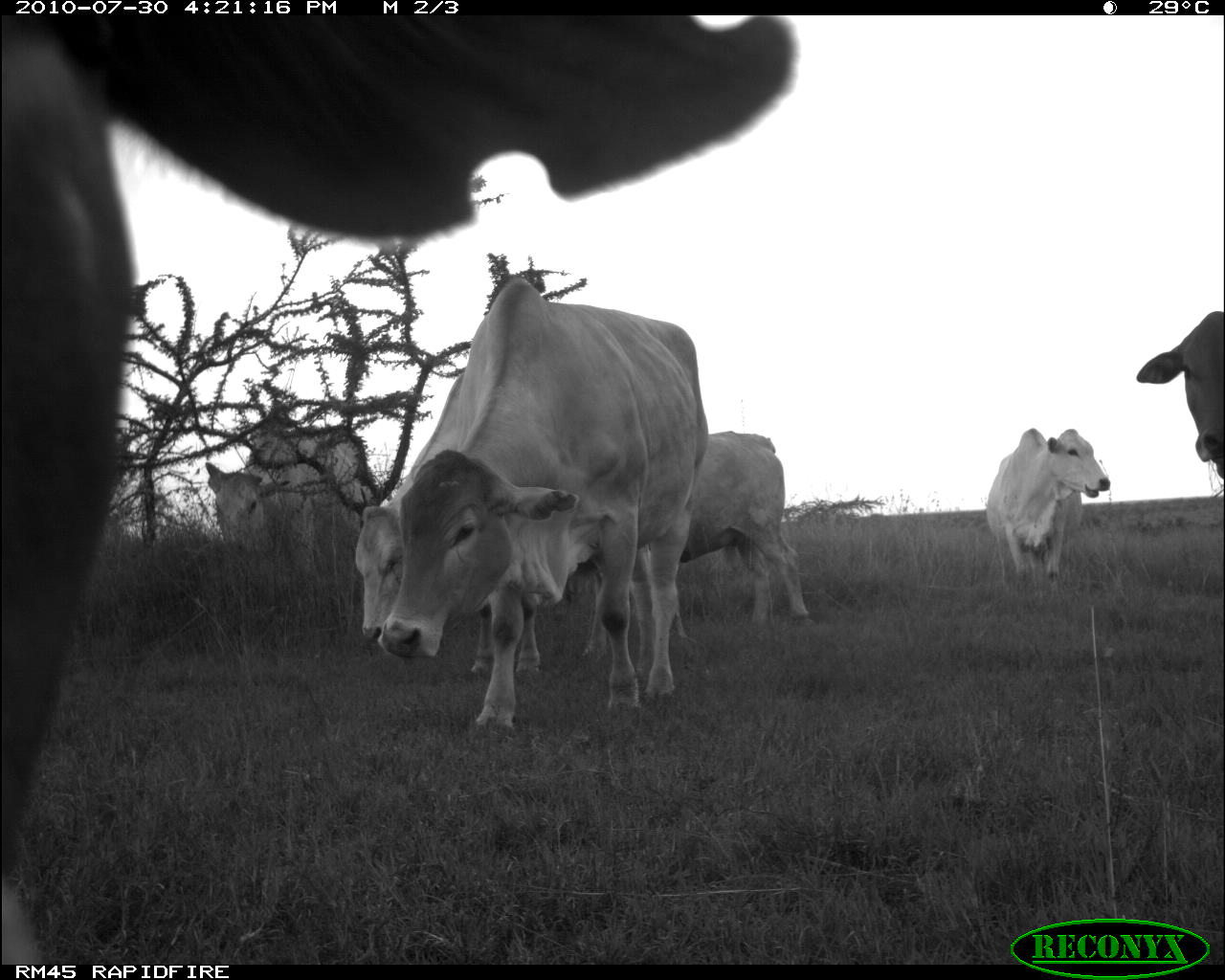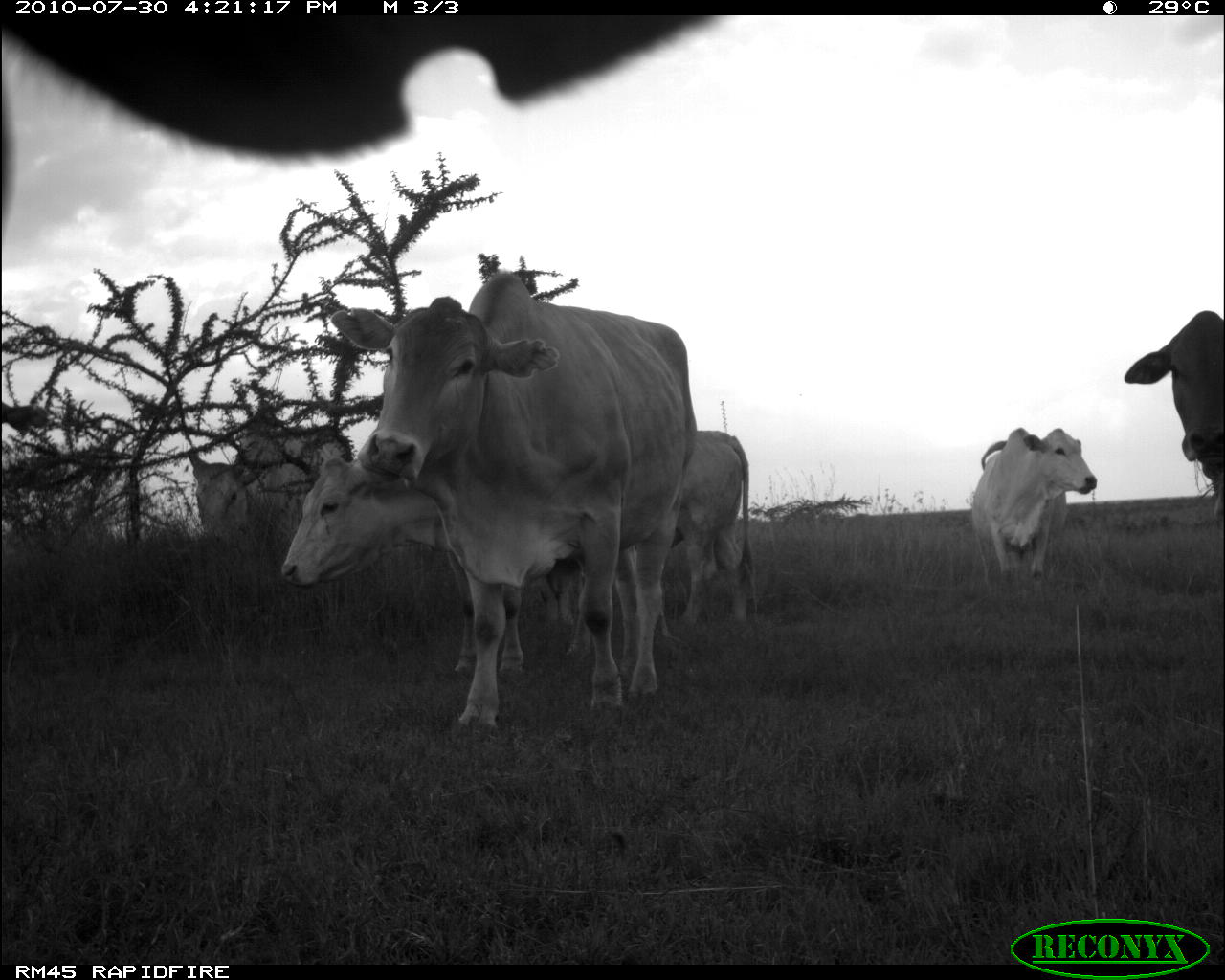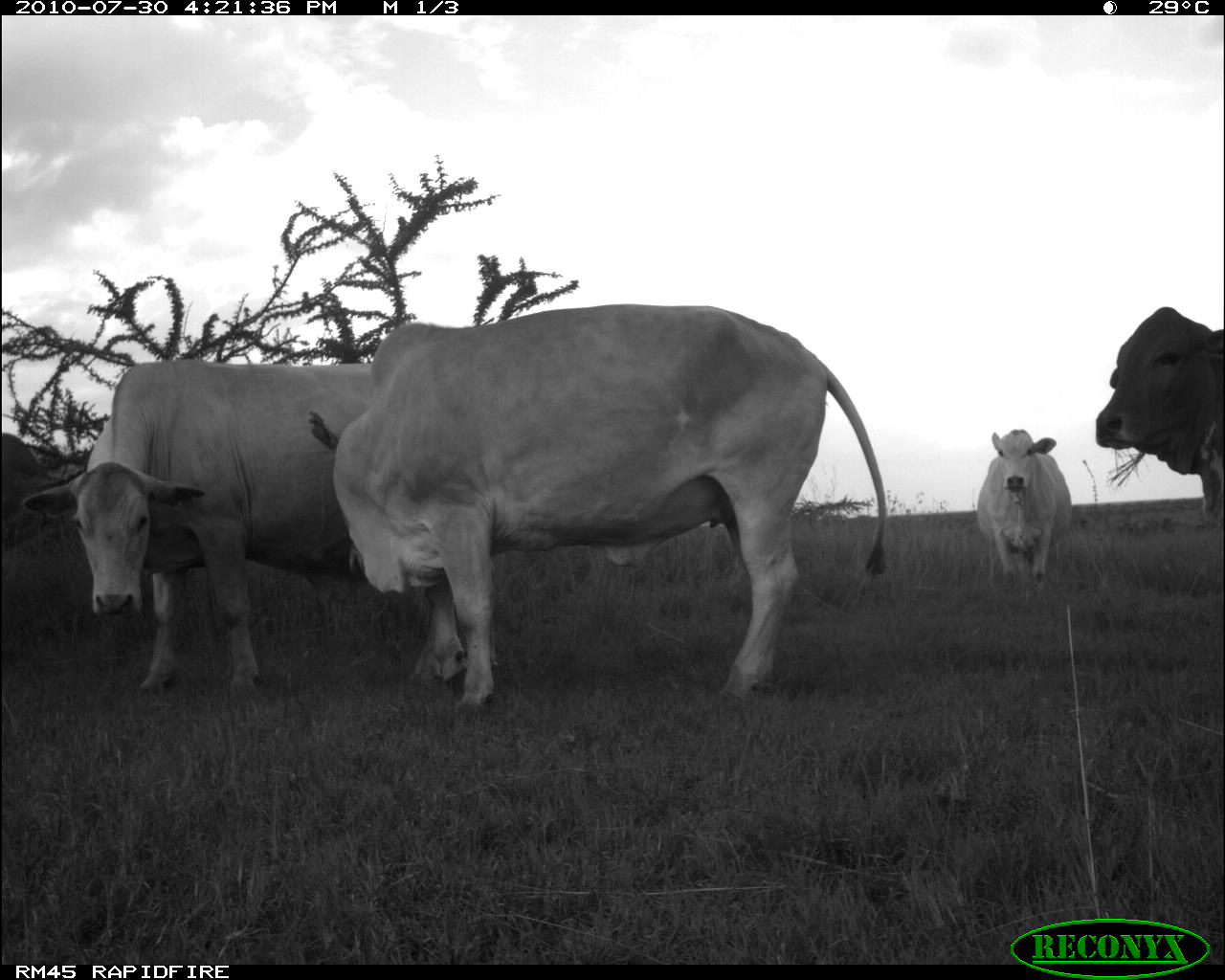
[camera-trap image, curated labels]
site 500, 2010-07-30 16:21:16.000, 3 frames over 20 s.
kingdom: Animalia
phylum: Chordata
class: Mammalia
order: Artiodactyla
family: Bovidae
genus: Tragelaphus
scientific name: Tragelaphus oryx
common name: eland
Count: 7.